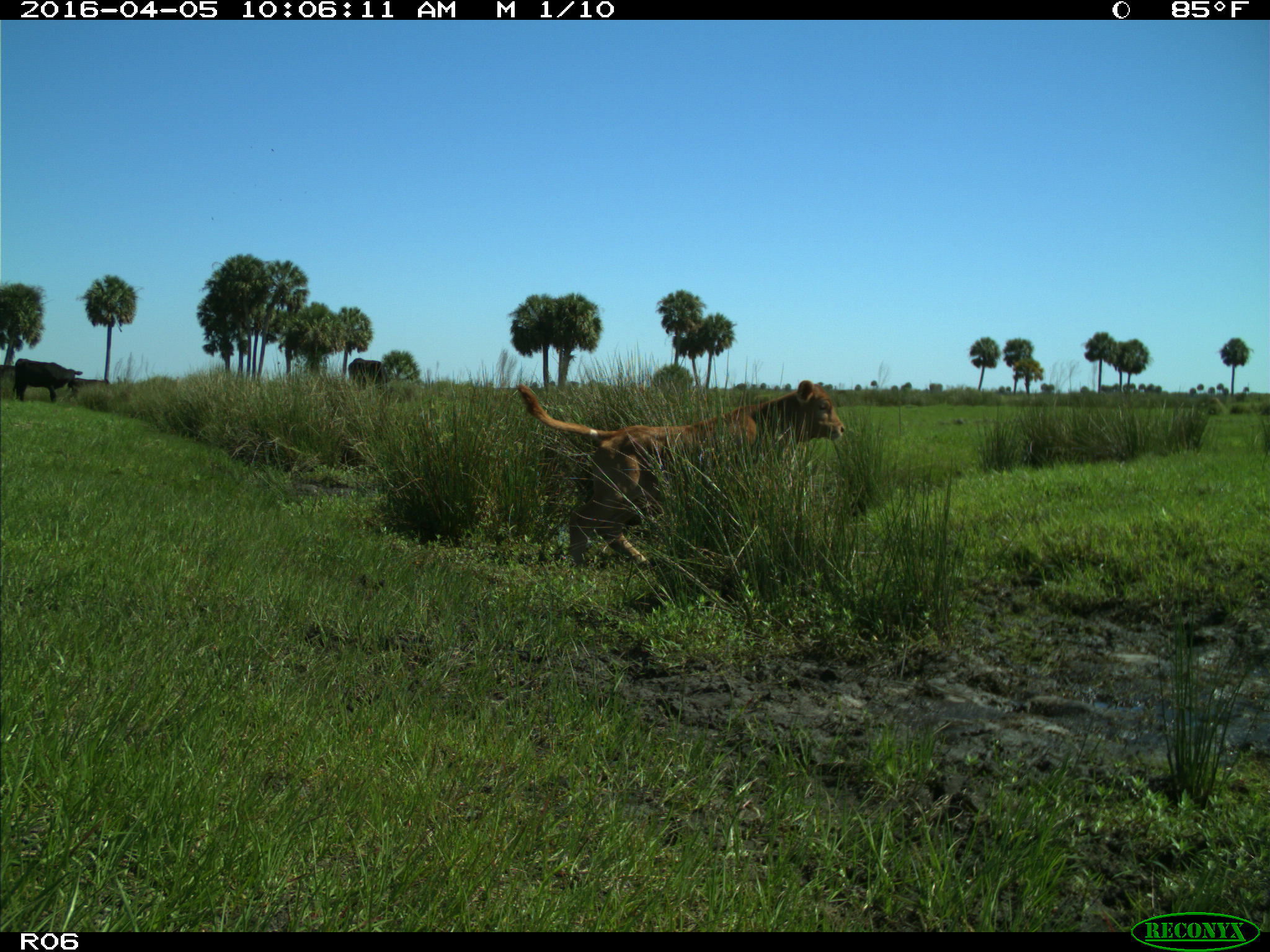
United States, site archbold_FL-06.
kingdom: Animalia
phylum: Chordata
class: Mammalia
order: Artiodactyla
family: Bovidae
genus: Bos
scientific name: Bos taurus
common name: domestic cow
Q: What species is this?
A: Bos taurus (domestic cow).